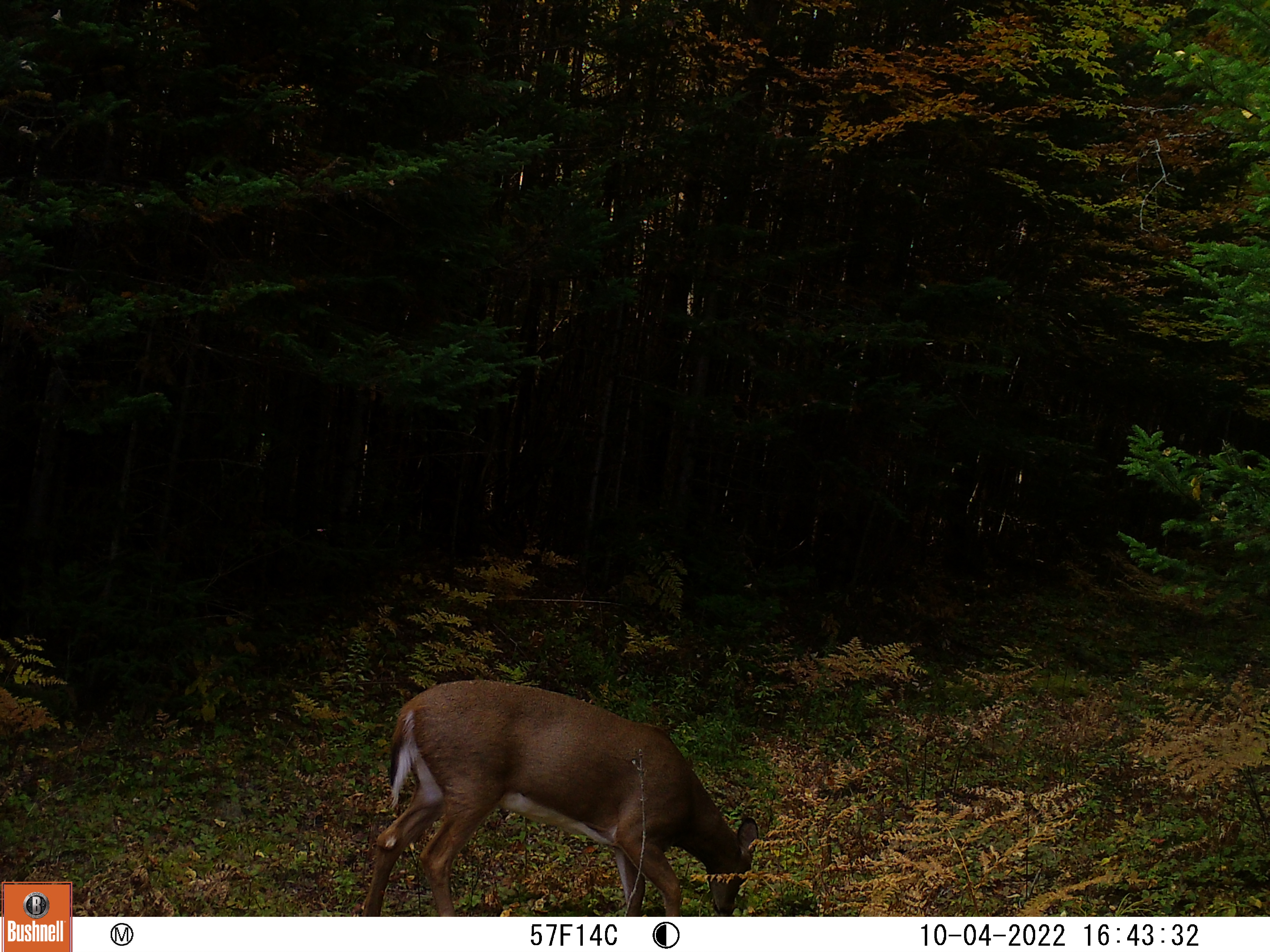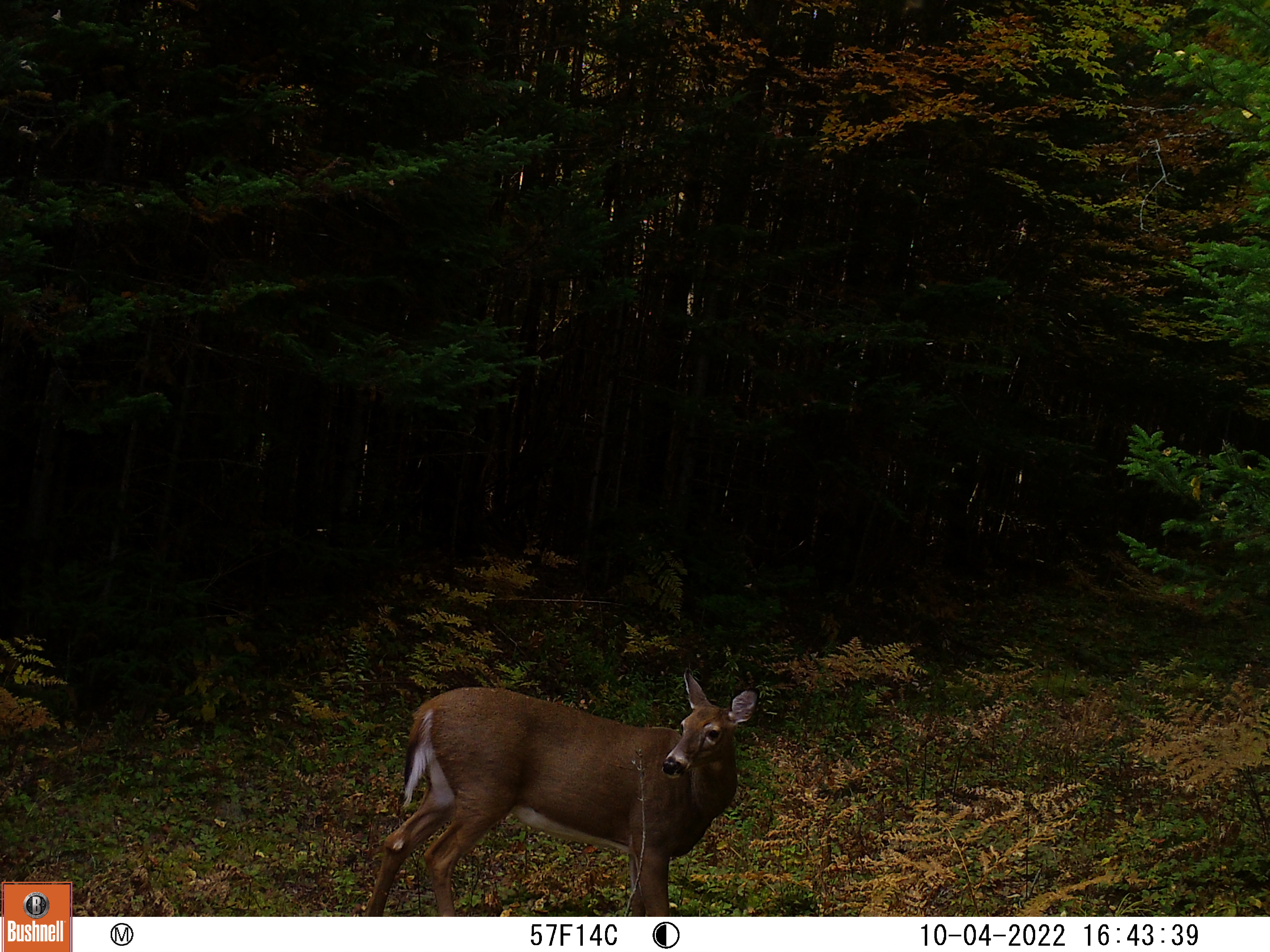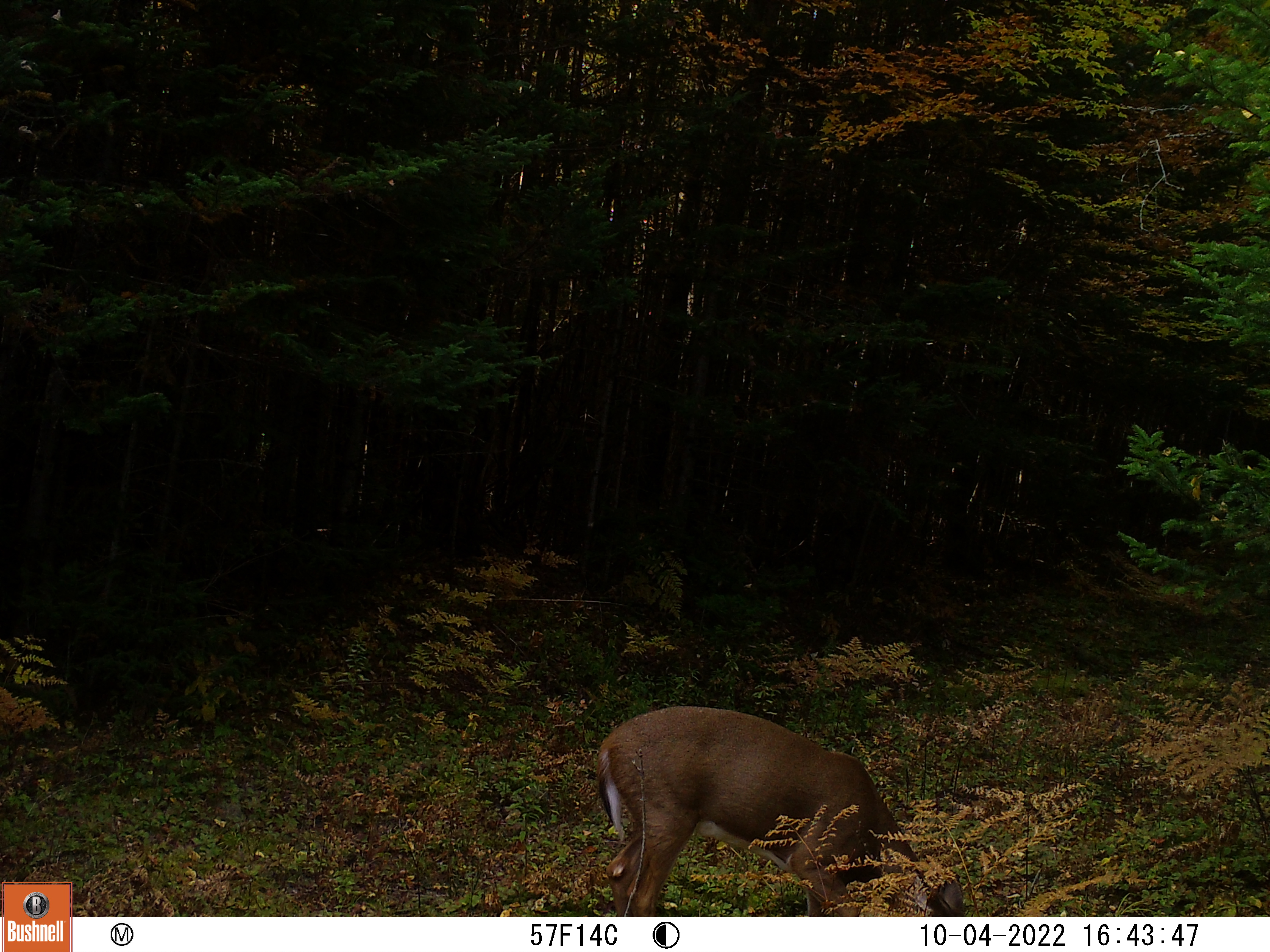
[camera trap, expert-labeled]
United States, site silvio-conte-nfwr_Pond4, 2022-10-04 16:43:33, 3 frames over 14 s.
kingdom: Animalia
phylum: Chordata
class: Mammalia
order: Artiodactyla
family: Cervidae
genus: Odocoileus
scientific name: Odocoileus virginianus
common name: white-tailed deer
White-tailed deer (Odocoileus virginianus).